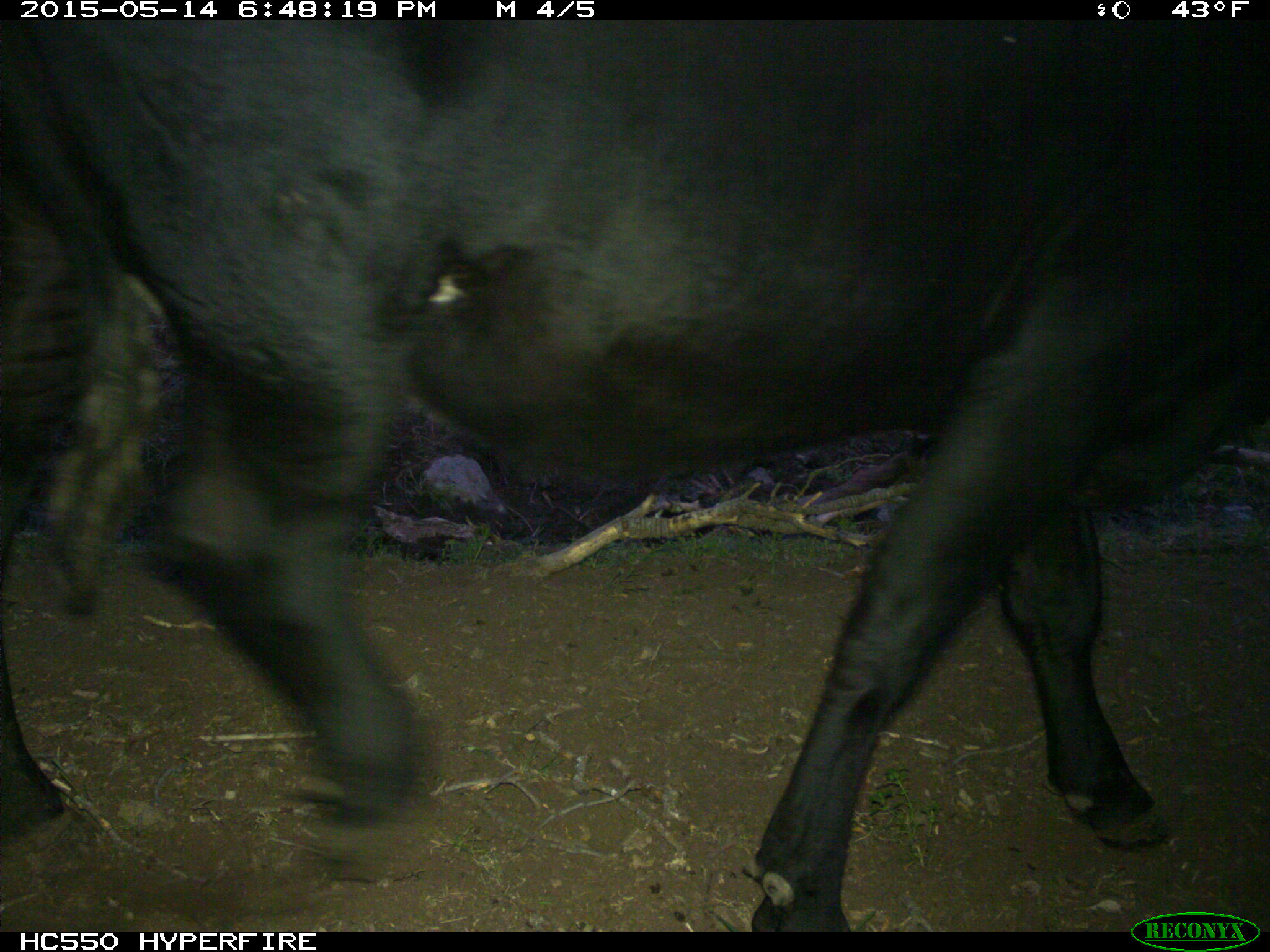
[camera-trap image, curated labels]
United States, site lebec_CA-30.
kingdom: Animalia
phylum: Chordata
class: Mammalia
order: Artiodactyla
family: Bovidae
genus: Bos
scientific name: Bos taurus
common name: domestic cow